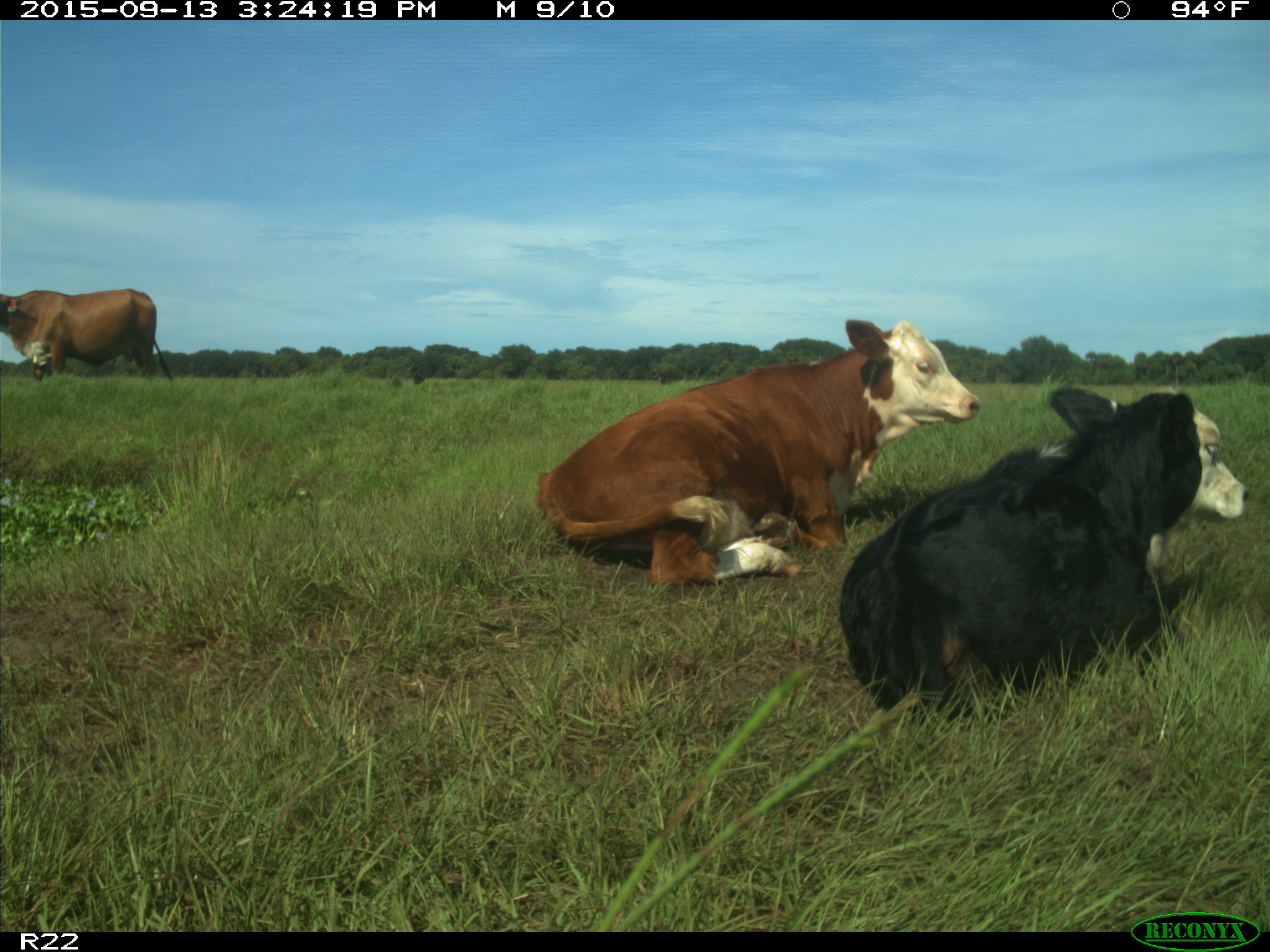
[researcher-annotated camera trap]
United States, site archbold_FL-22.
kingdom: Animalia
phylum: Chordata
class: Mammalia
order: Artiodactyla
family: Bovidae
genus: Bos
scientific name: Bos taurus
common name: domestic cow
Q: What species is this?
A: Bos taurus (domestic cow).